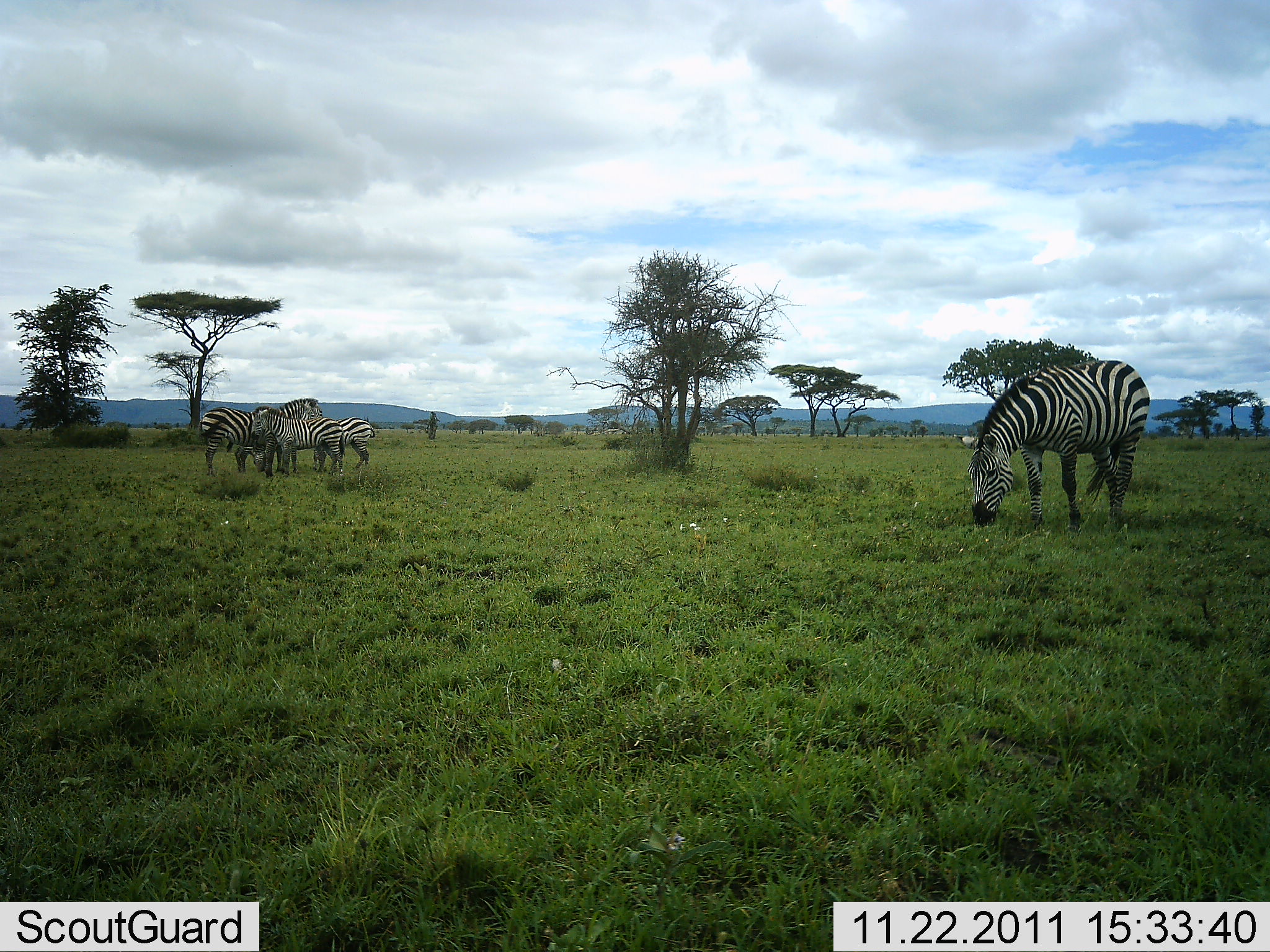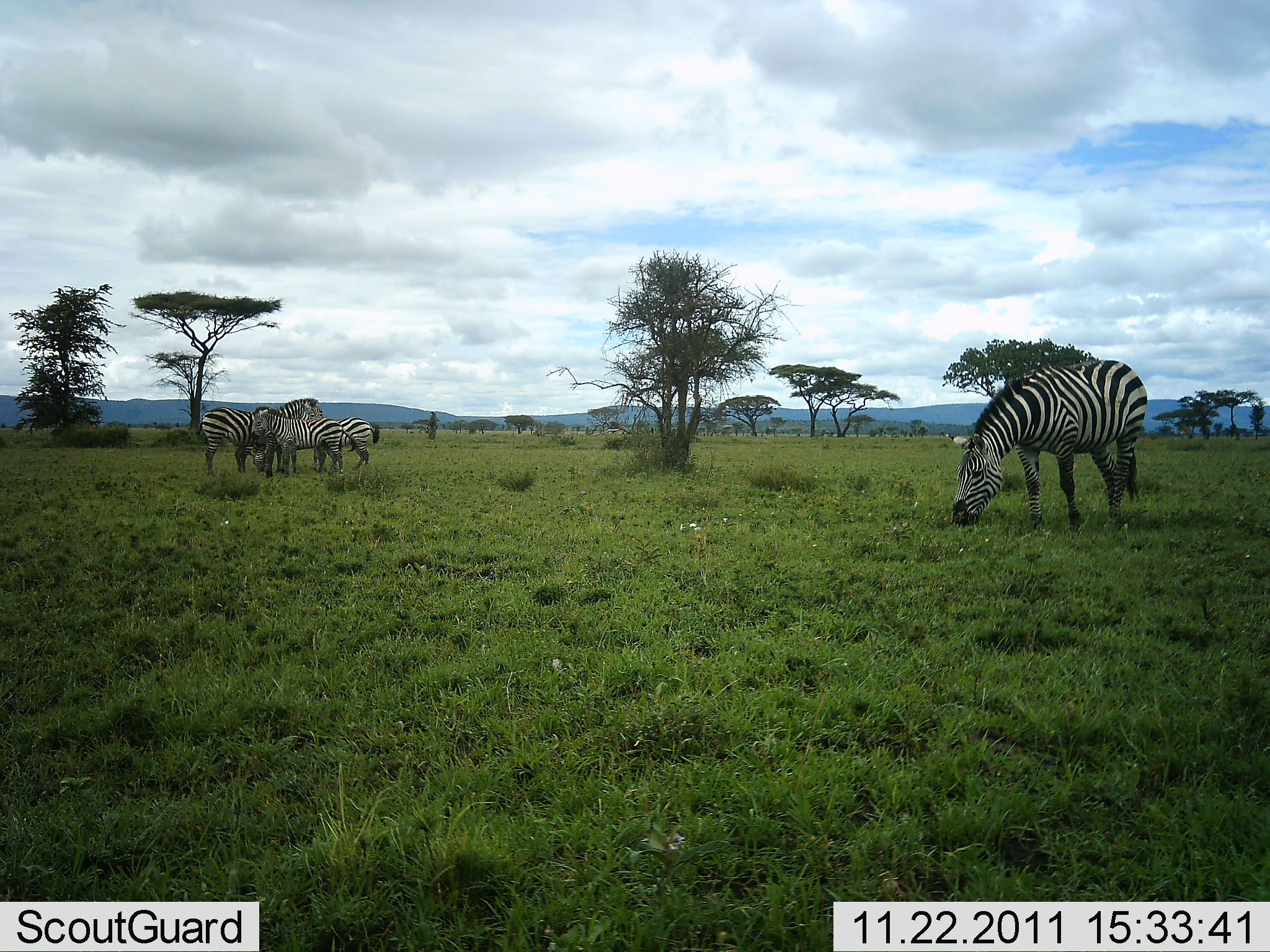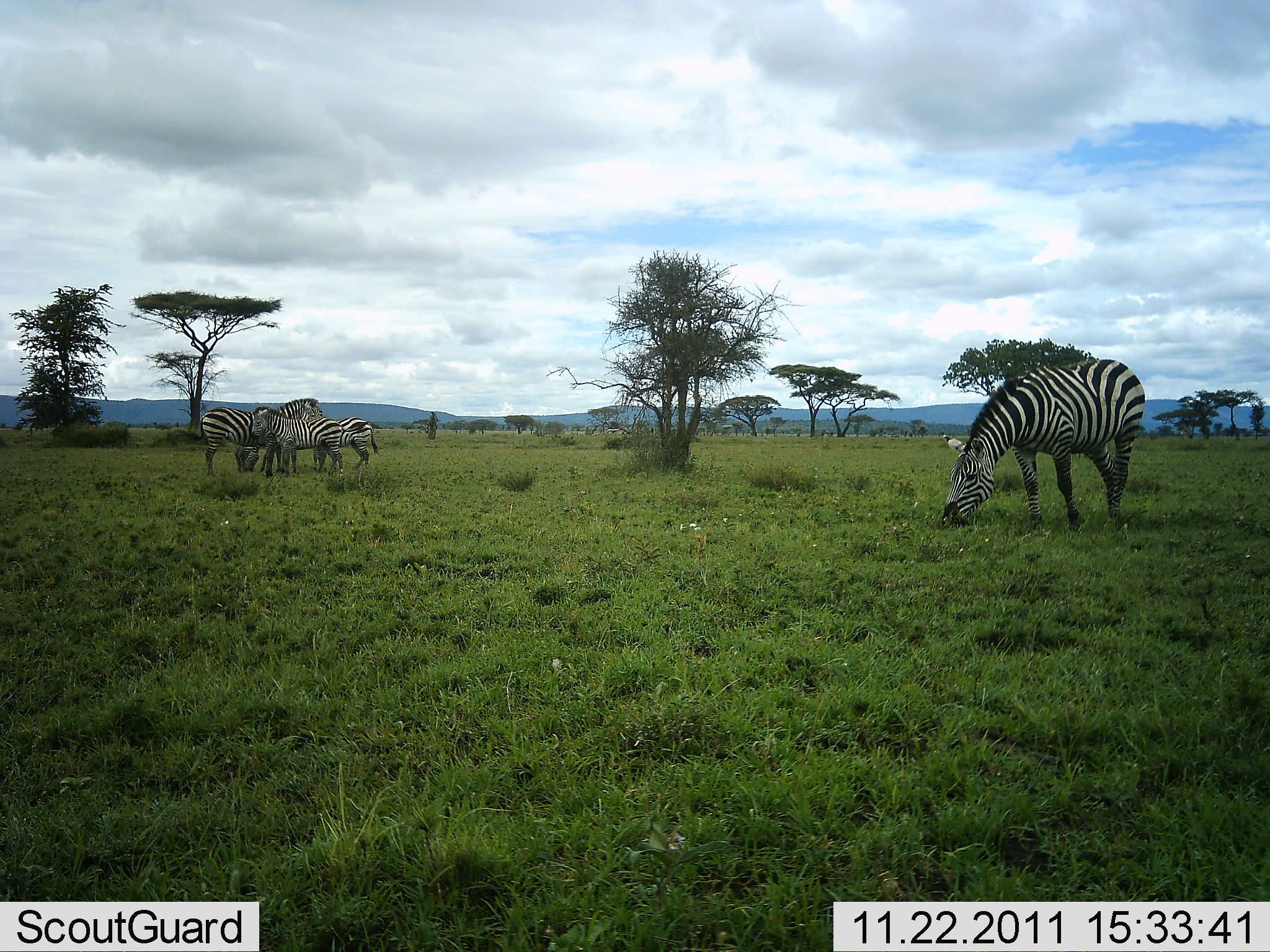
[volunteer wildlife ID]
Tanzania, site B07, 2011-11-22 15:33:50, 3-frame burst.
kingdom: Animalia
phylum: Chordata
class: Mammalia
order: Perissodactyla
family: Equidae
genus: Equus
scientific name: Equus quagga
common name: plains zebra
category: zebra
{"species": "zebra (plains zebra) (Equus quagga)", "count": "5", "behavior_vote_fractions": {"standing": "79%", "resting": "0%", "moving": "7%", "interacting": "0%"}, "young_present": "50%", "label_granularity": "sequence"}